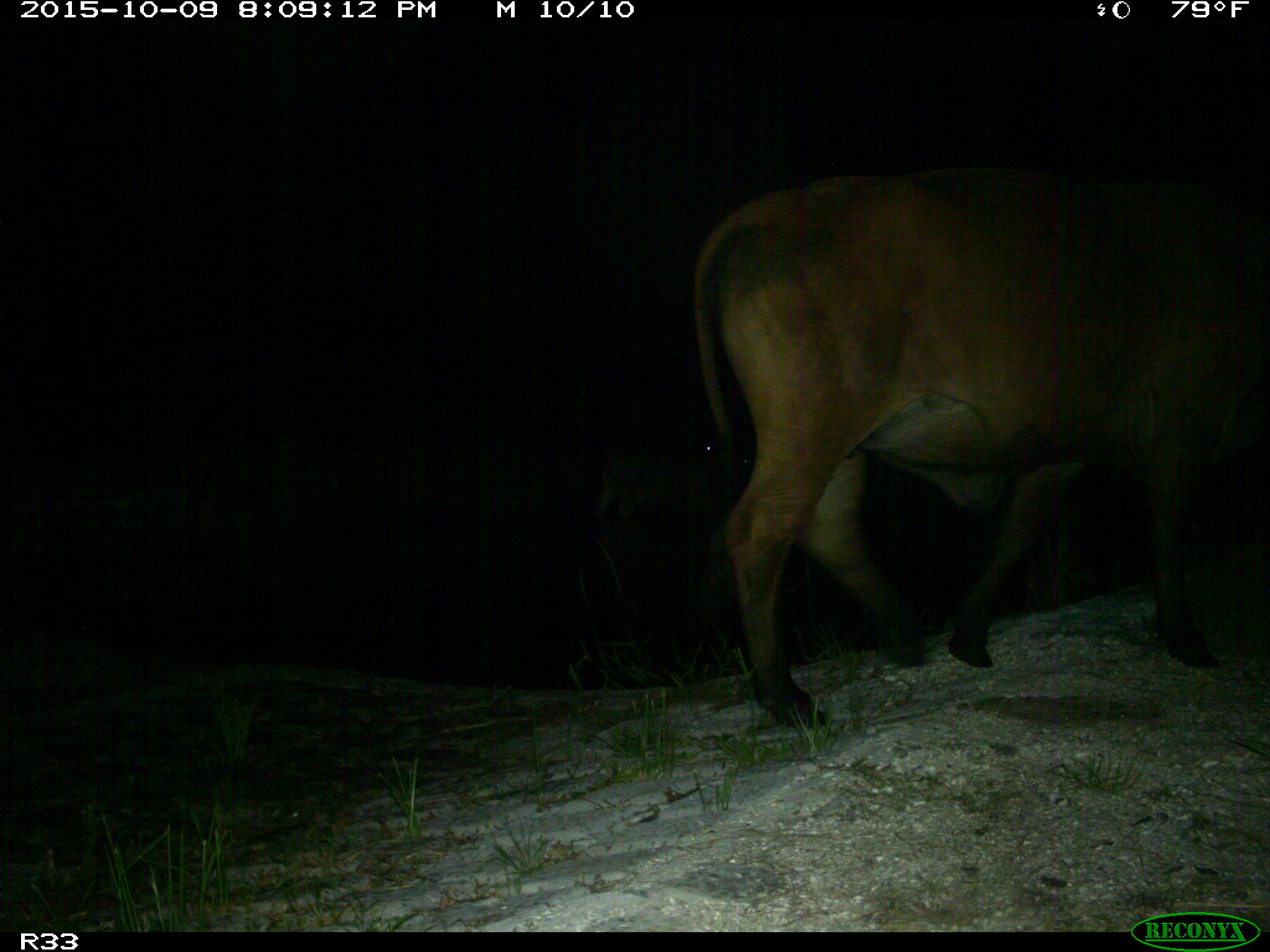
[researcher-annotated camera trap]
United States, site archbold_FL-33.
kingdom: Animalia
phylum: Chordata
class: Mammalia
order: Artiodactyla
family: Bovidae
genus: Bos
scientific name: Bos taurus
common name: domestic cow